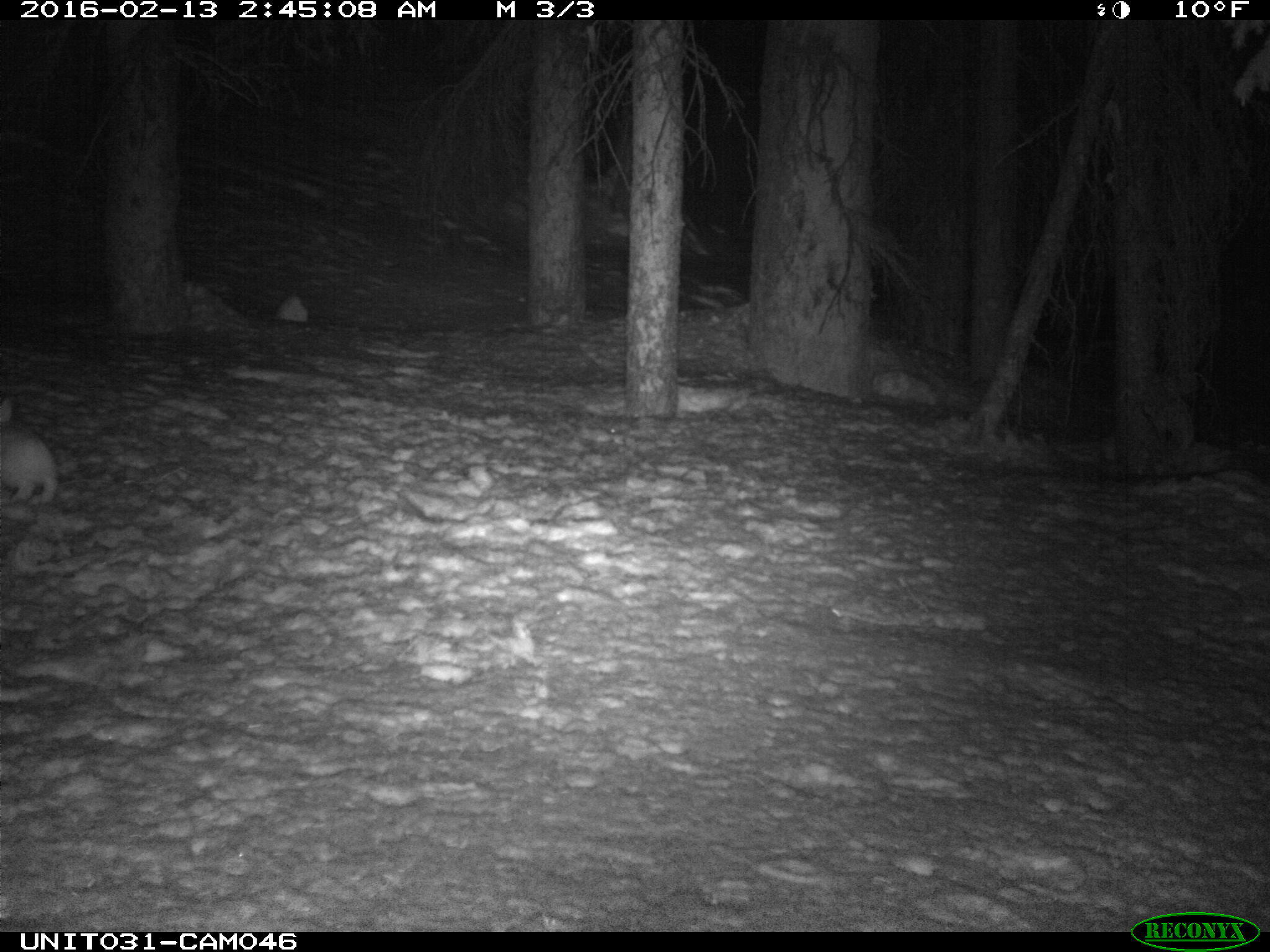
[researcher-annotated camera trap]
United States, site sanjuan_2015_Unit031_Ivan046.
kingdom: Animalia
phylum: Chordata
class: Mammalia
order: Lagomorpha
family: Leporidae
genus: Lepus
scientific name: Lepus americanus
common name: snowshoe hare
Lepus americanus (snowshoe hare).